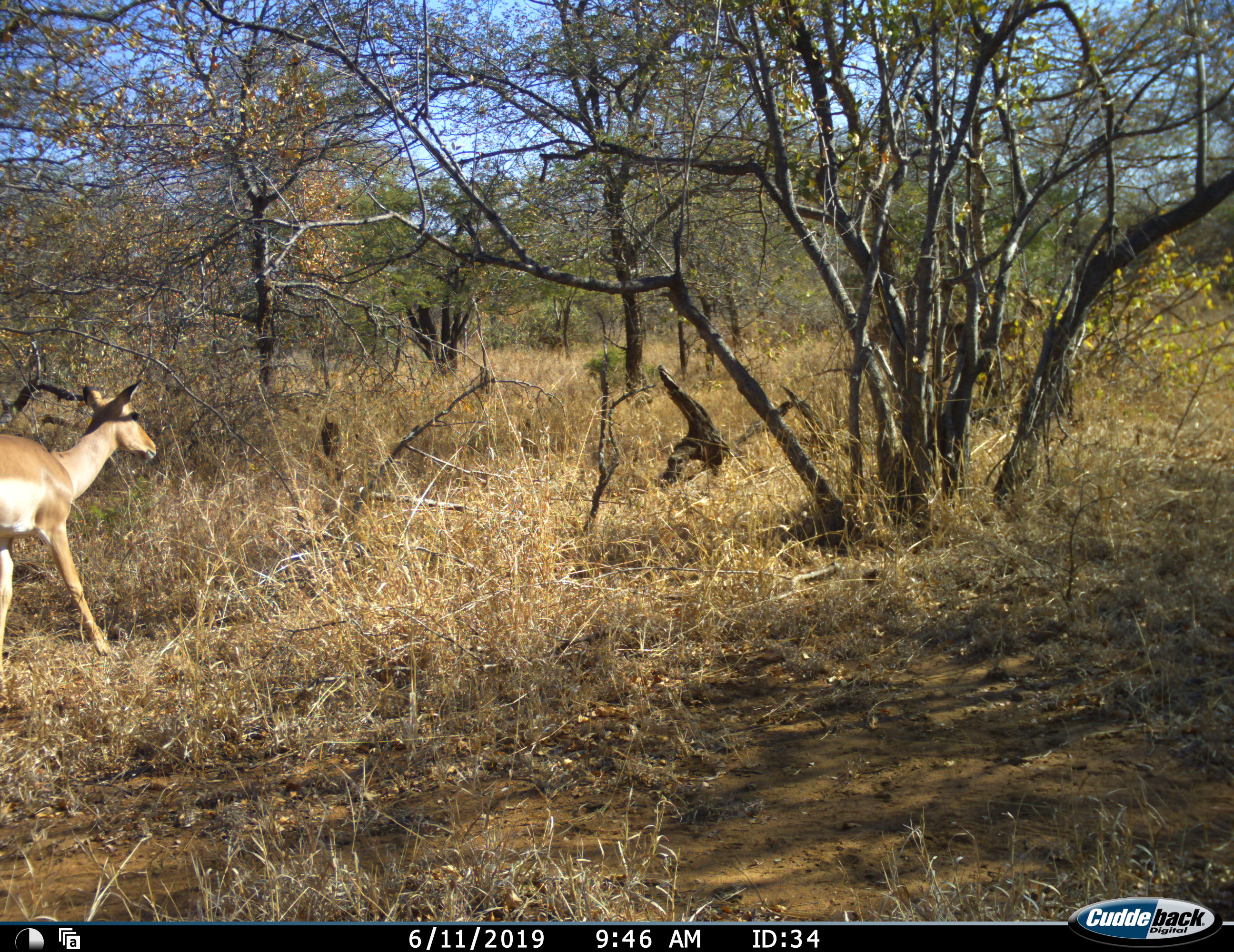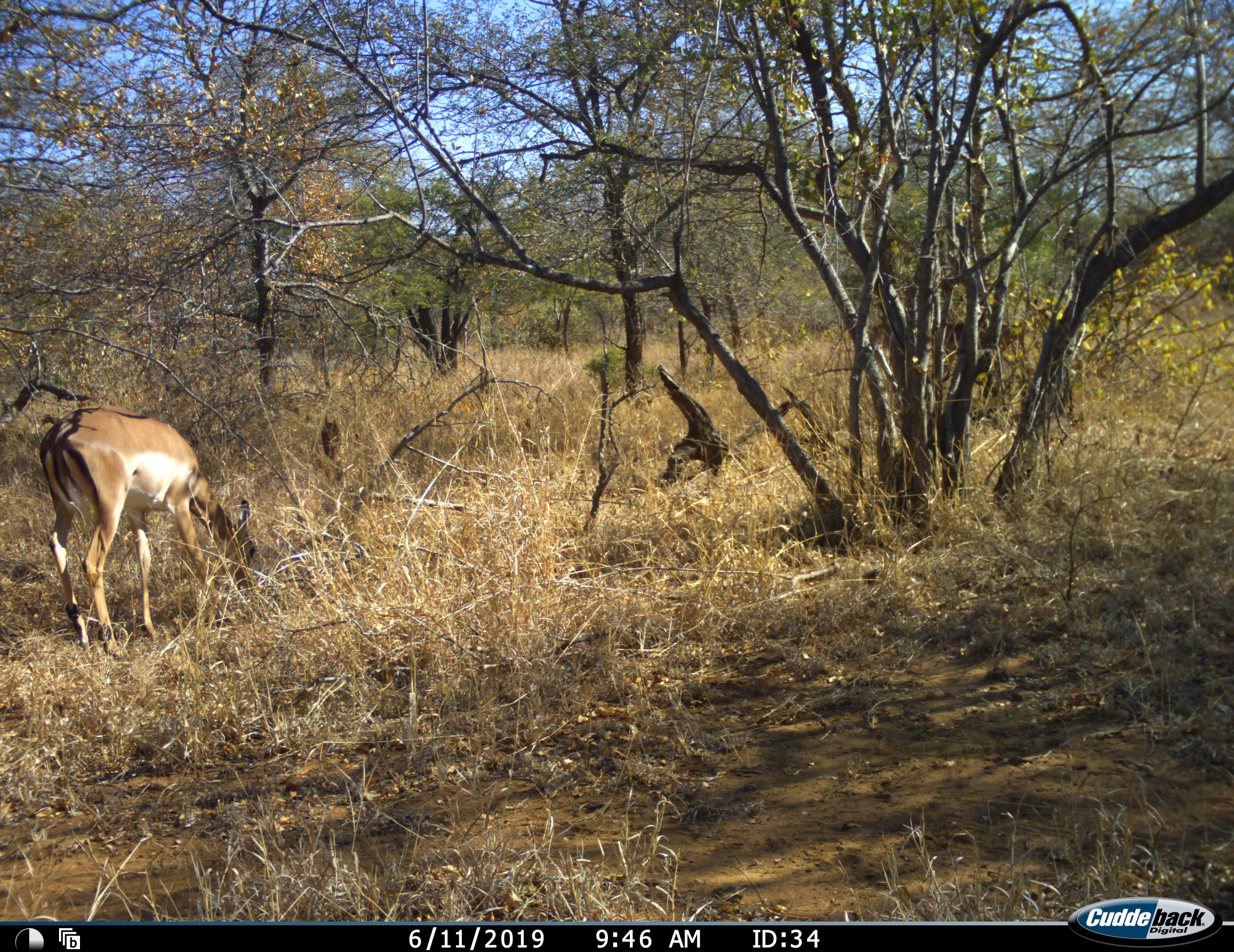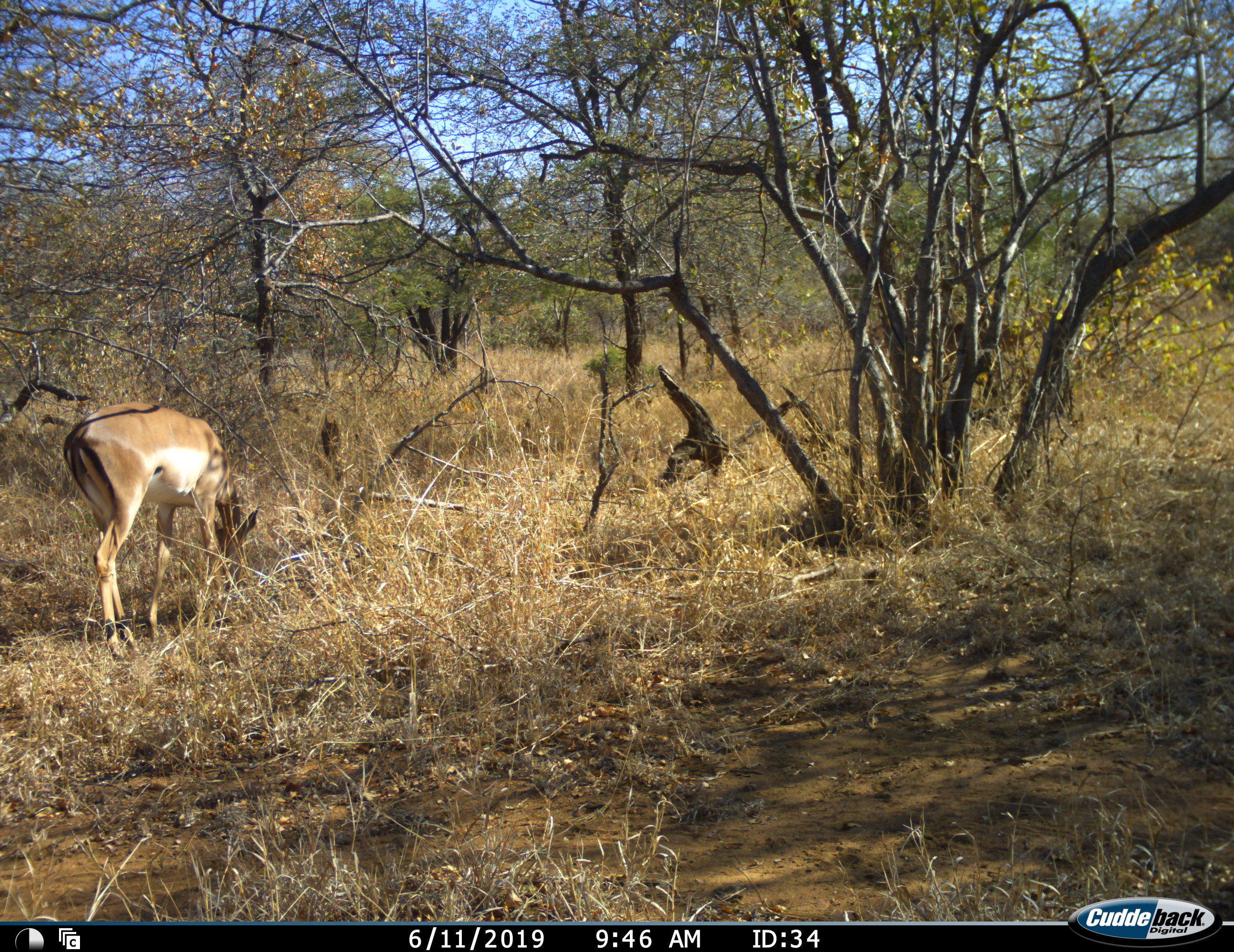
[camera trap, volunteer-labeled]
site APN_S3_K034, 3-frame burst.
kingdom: Animalia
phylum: Chordata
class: Mammalia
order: Artiodactyla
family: Bovidae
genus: Aepyceros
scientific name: Aepyceros melampus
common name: impala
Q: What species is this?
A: Impala (Aepyceros melampus).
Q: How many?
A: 1.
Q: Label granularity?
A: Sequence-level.